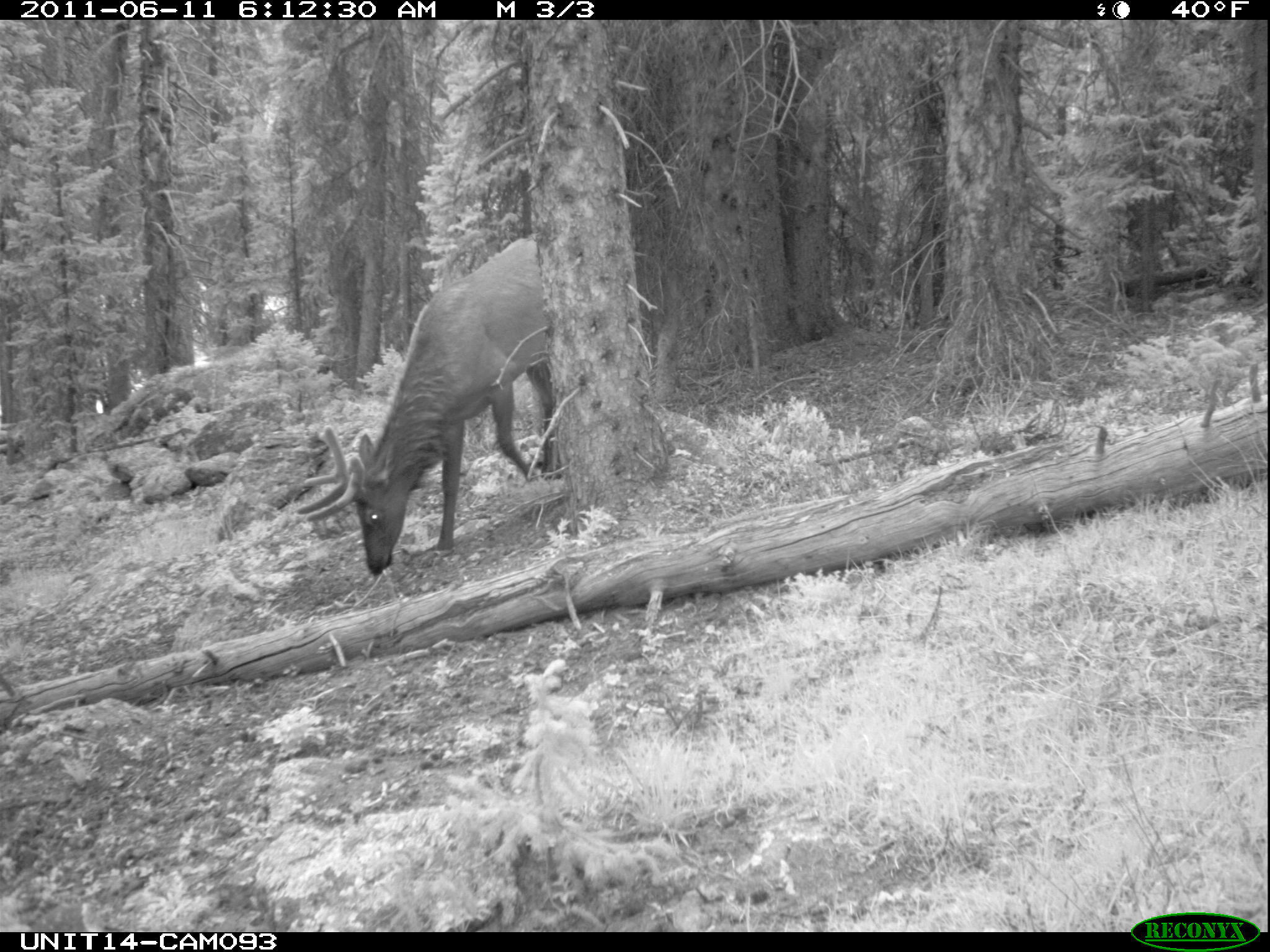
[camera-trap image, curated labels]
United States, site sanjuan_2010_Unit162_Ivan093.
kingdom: Animalia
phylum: Chordata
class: Mammalia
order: Artiodactyla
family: Cervidae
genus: Cervus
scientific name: Cervus elaphus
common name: red deer